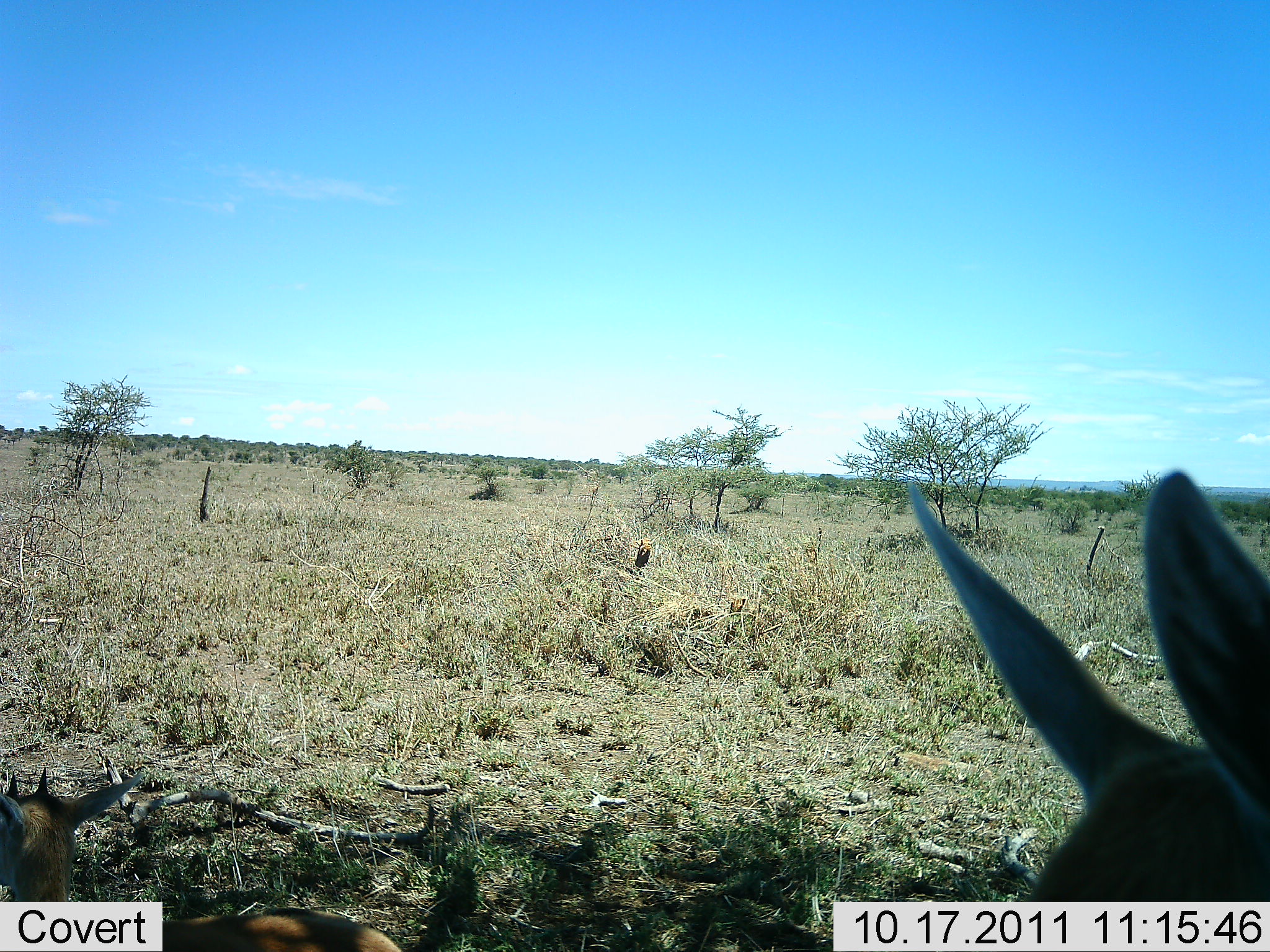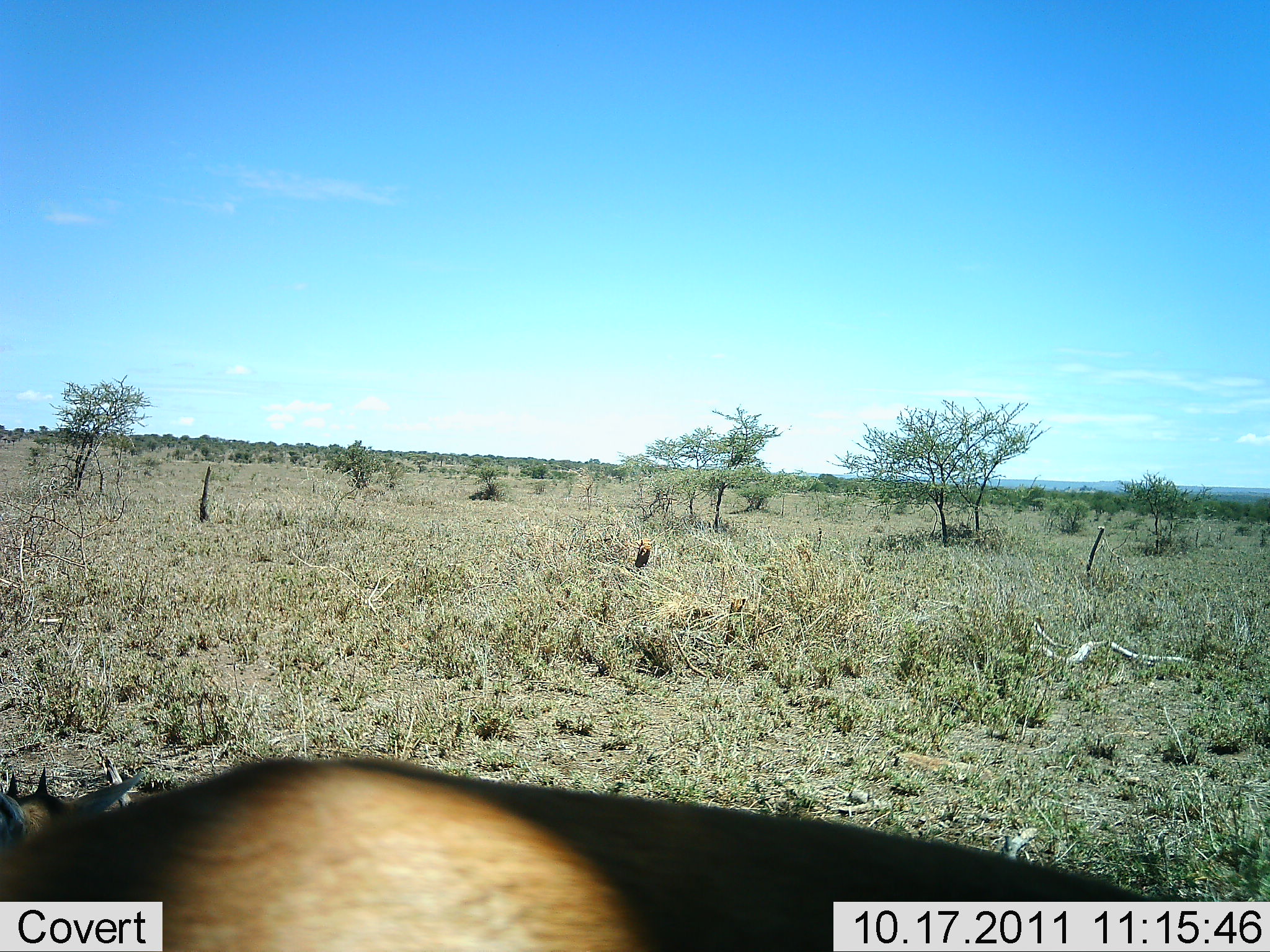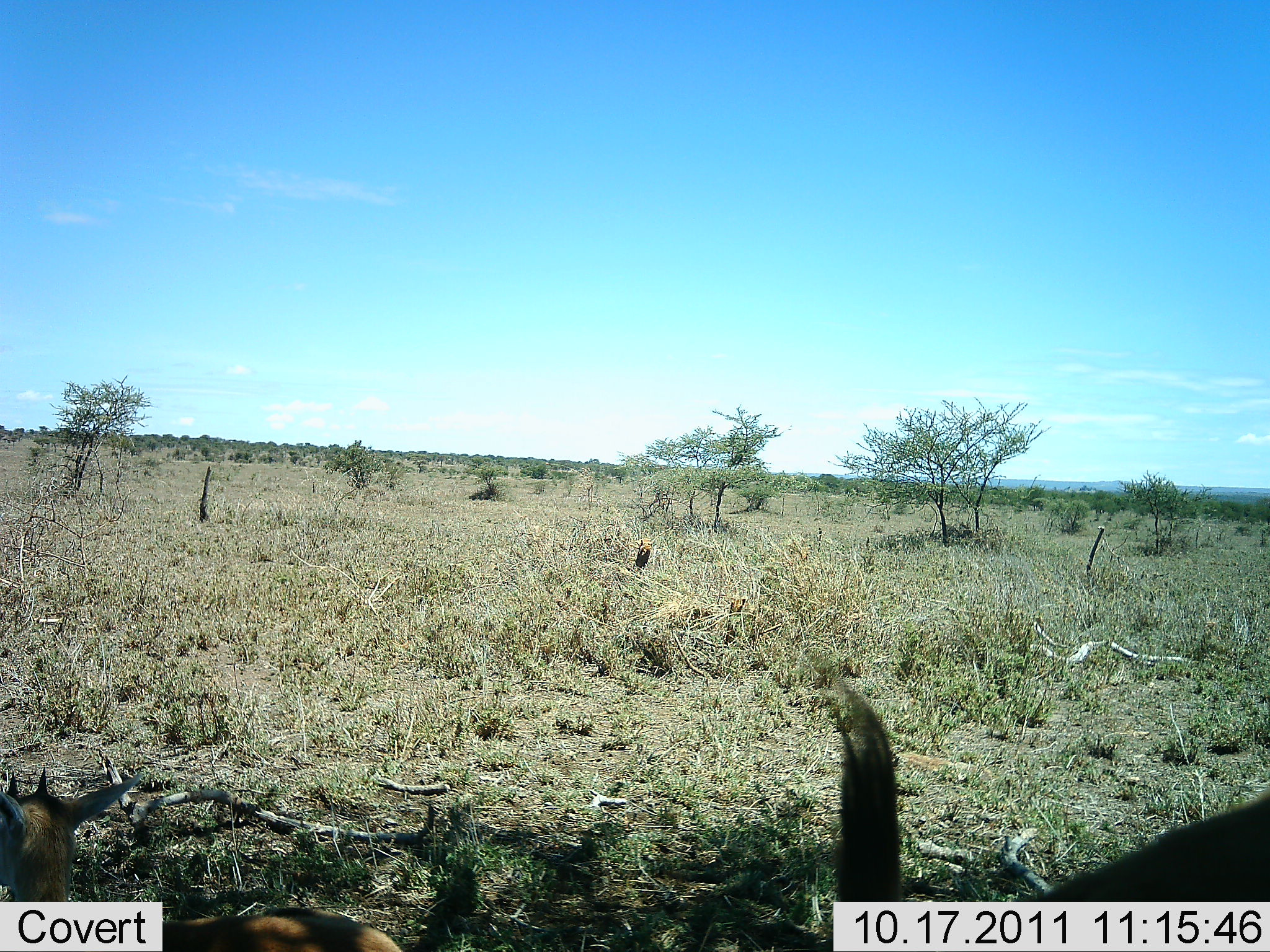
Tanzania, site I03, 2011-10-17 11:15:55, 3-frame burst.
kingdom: Animalia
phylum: Chordata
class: Mammalia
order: Artiodactyla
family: Bovidae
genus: Madoqua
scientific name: Madoqua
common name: dikdik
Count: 2.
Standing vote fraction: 50%.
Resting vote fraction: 50%.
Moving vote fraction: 67%.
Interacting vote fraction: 0%.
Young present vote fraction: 0%.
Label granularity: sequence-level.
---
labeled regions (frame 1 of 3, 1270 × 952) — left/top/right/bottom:
animal: 901/470/1270/901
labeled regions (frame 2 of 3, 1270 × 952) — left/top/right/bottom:
animal: 0/754/1191/952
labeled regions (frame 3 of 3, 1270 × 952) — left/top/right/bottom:
animal: 819/664/1270/952; 0/767/399/952